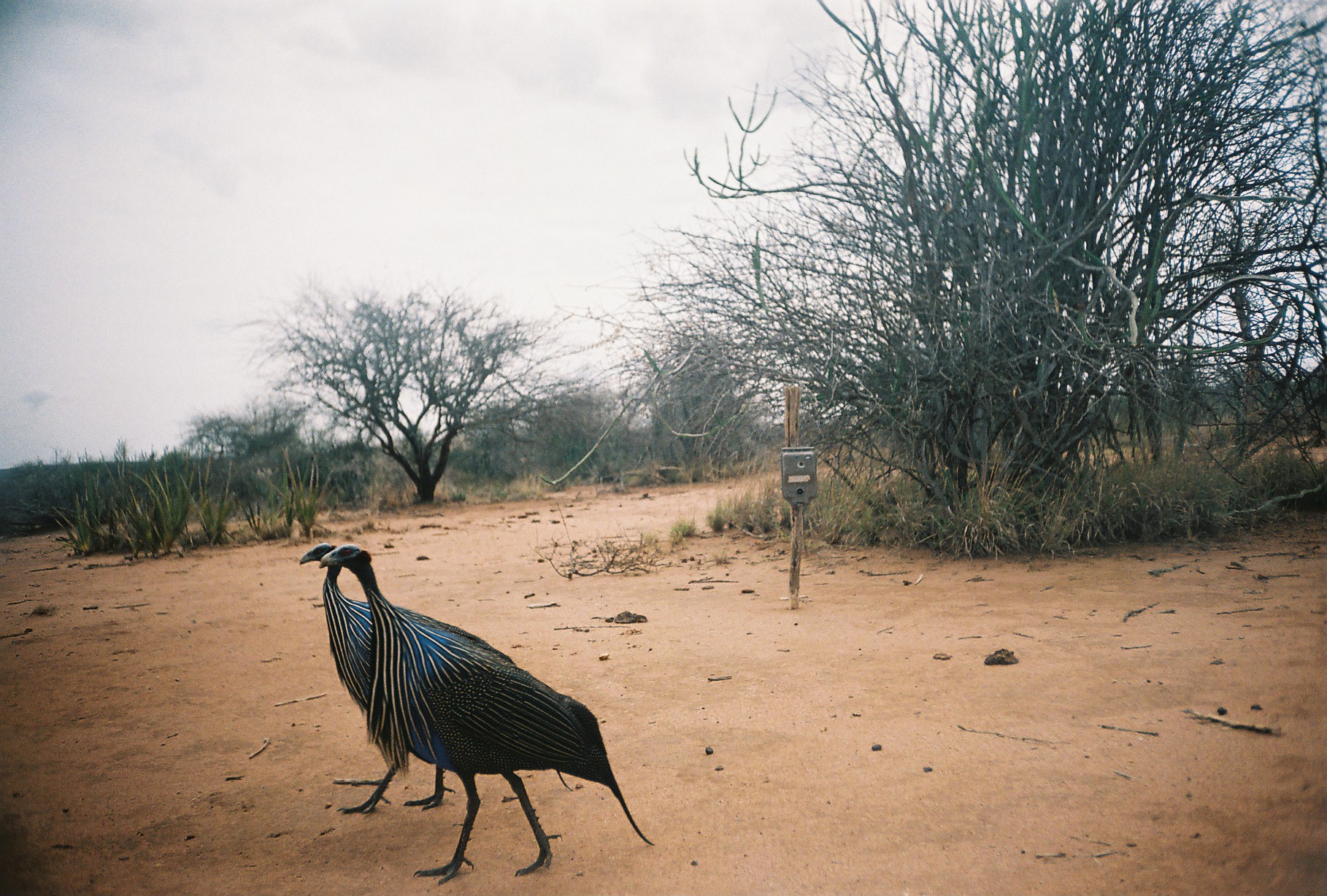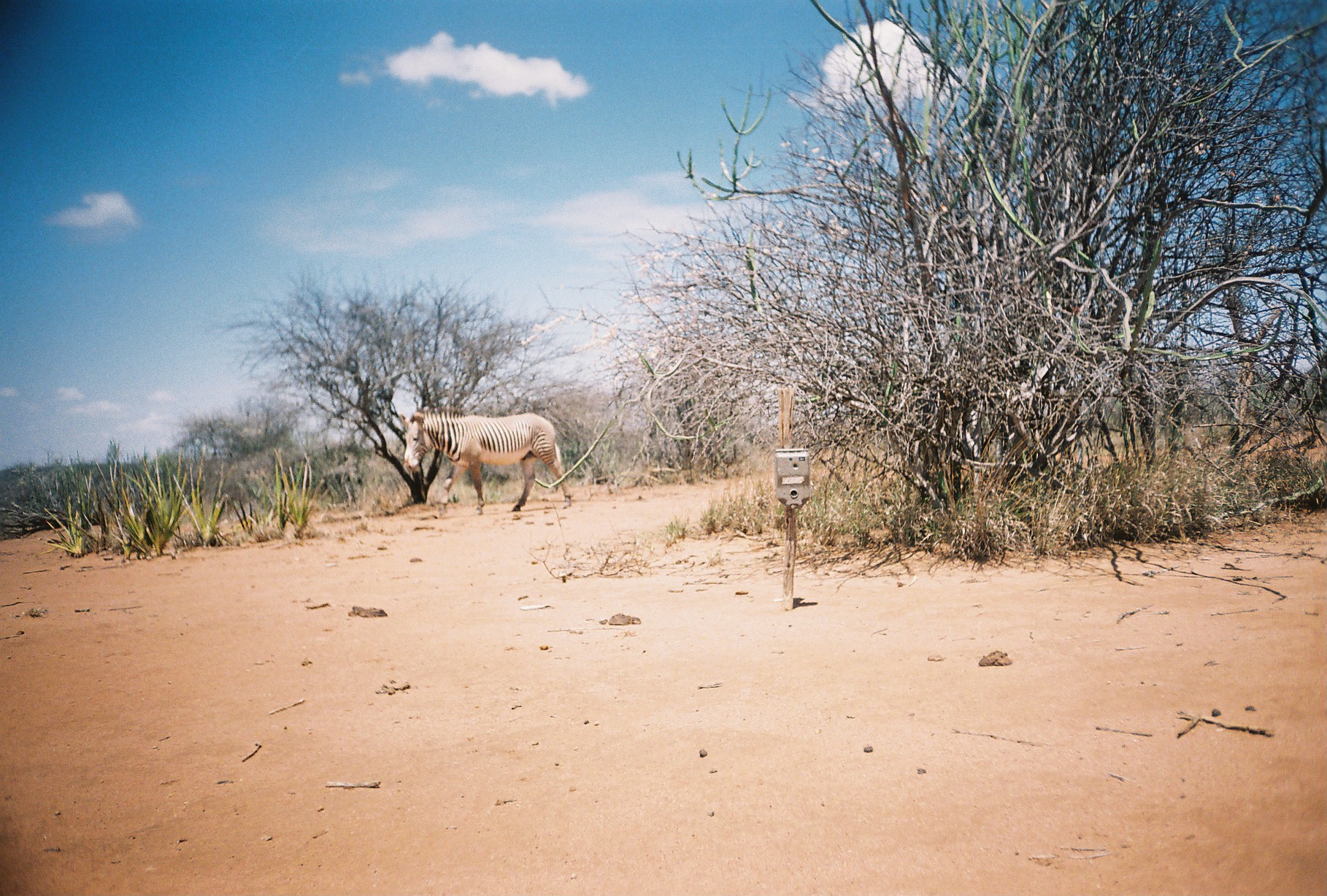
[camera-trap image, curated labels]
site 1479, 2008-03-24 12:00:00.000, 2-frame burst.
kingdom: Animalia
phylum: Chordata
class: Aves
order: Galliformes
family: Numididae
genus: Acryllium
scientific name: Acryllium vulturinum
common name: vulturine guineafowl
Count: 2.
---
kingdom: Animalia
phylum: Chordata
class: Mammalia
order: Perissodactyla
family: Equidae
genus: Equus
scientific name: Equus grevyi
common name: grévy's zebra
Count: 1.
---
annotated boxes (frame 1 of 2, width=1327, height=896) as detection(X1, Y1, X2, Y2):
acryllium vulturinum: detection(318, 543, 655, 886); detection(298, 543, 573, 815)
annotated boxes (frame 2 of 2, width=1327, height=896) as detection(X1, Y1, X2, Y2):
equus grevyi: detection(403, 409, 571, 515)